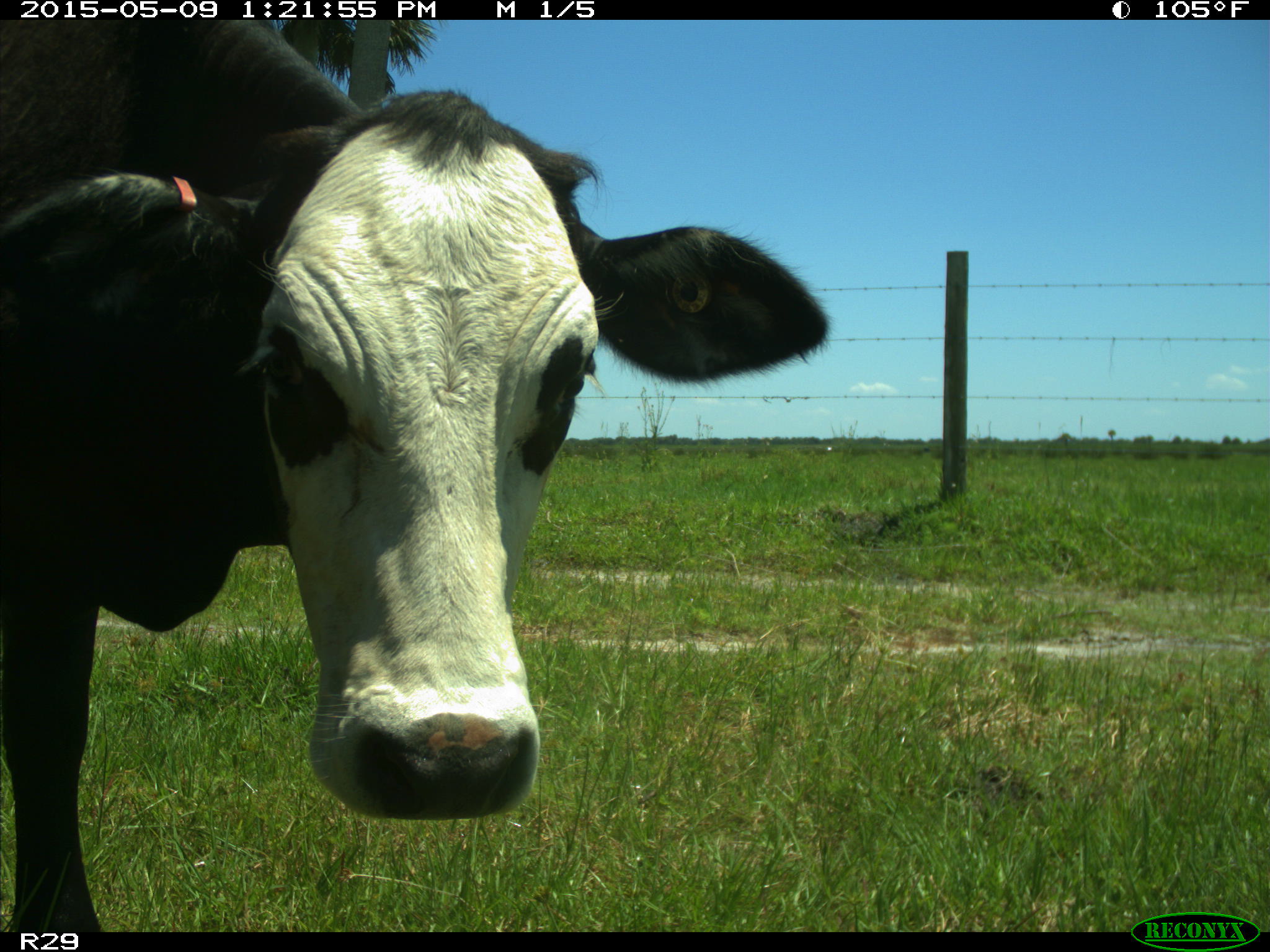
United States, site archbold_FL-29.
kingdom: Animalia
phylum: Chordata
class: Mammalia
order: Artiodactyla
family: Bovidae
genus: Bos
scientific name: Bos taurus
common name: domestic cow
Bos taurus (domestic cow).